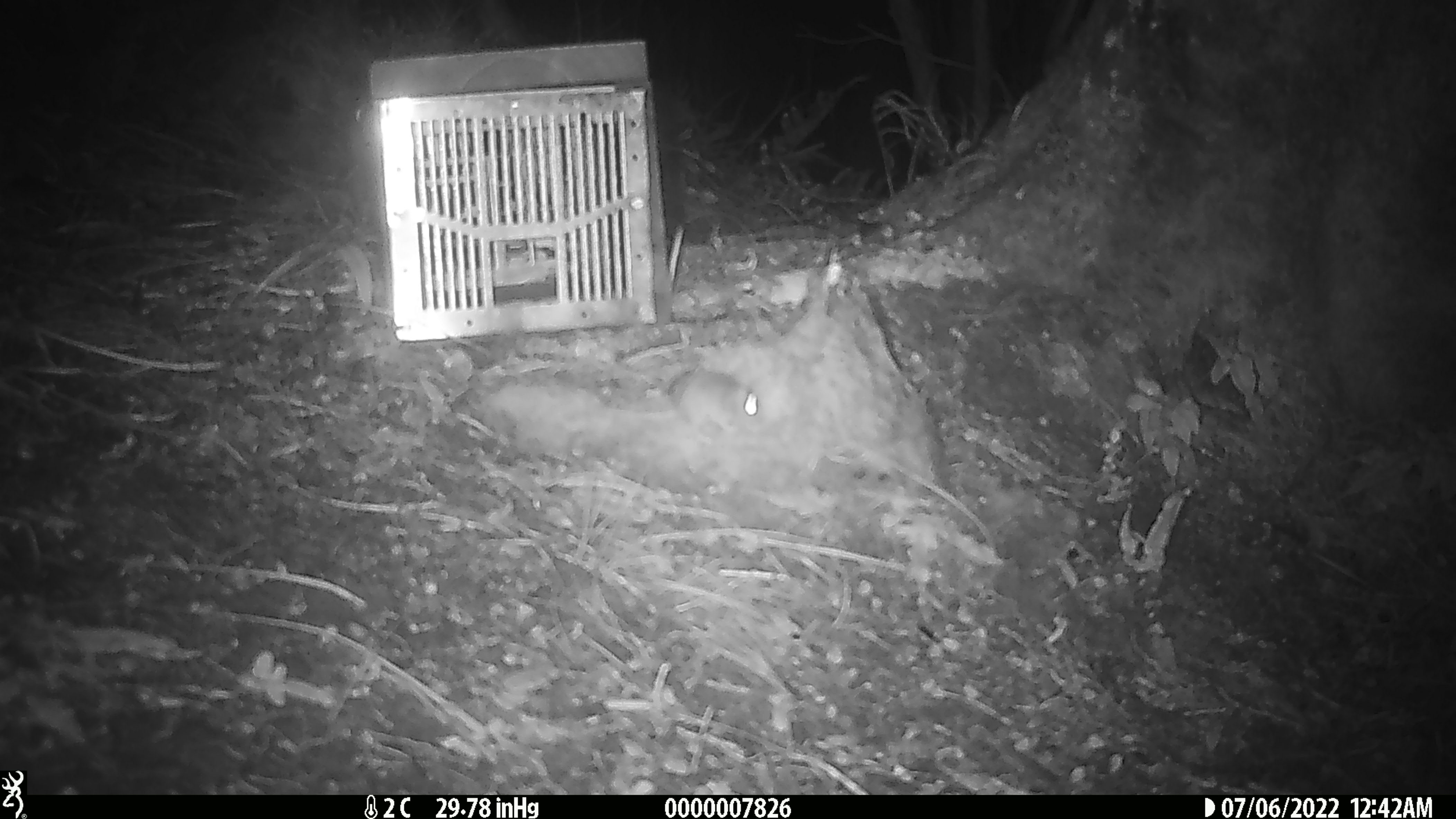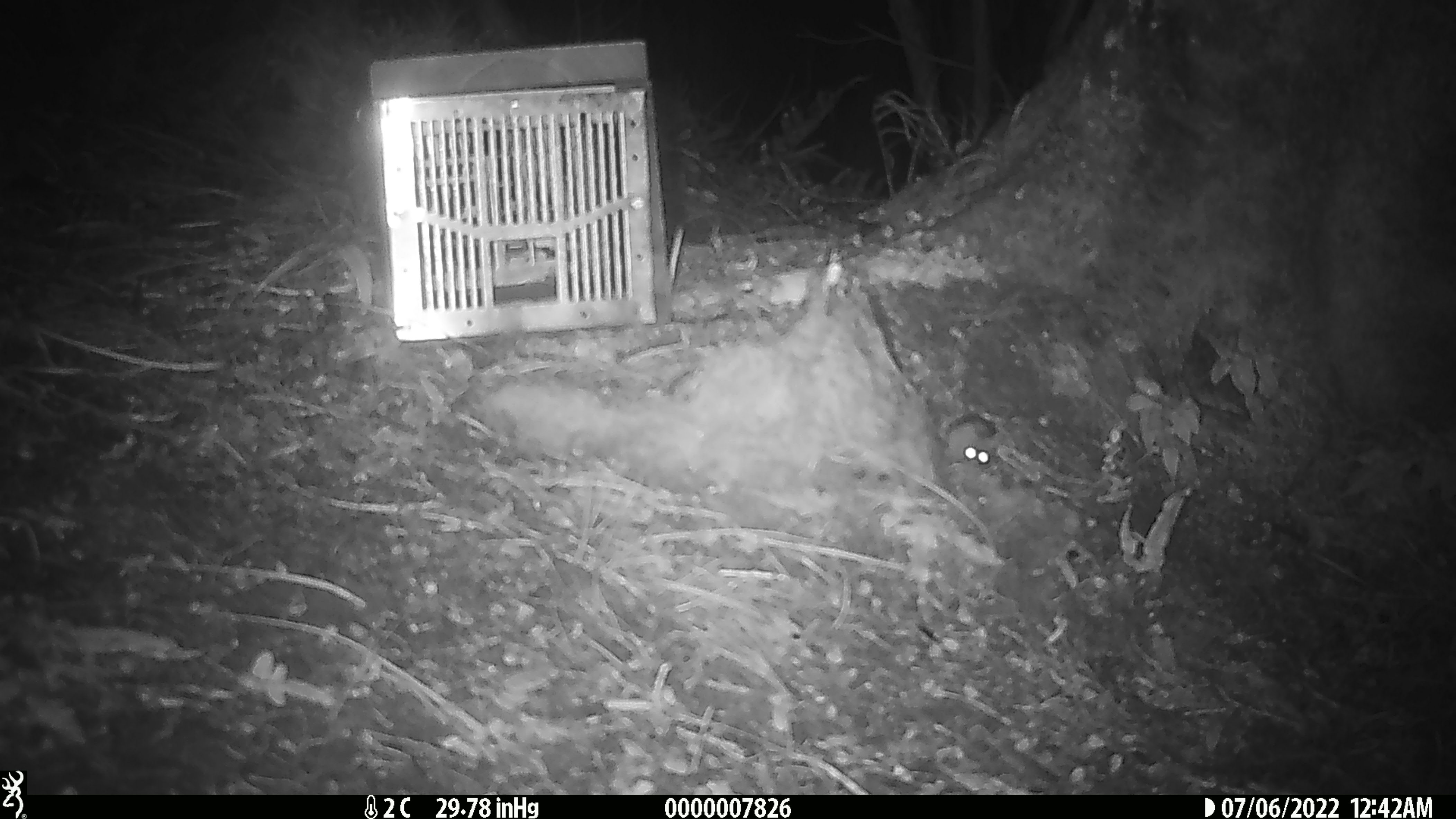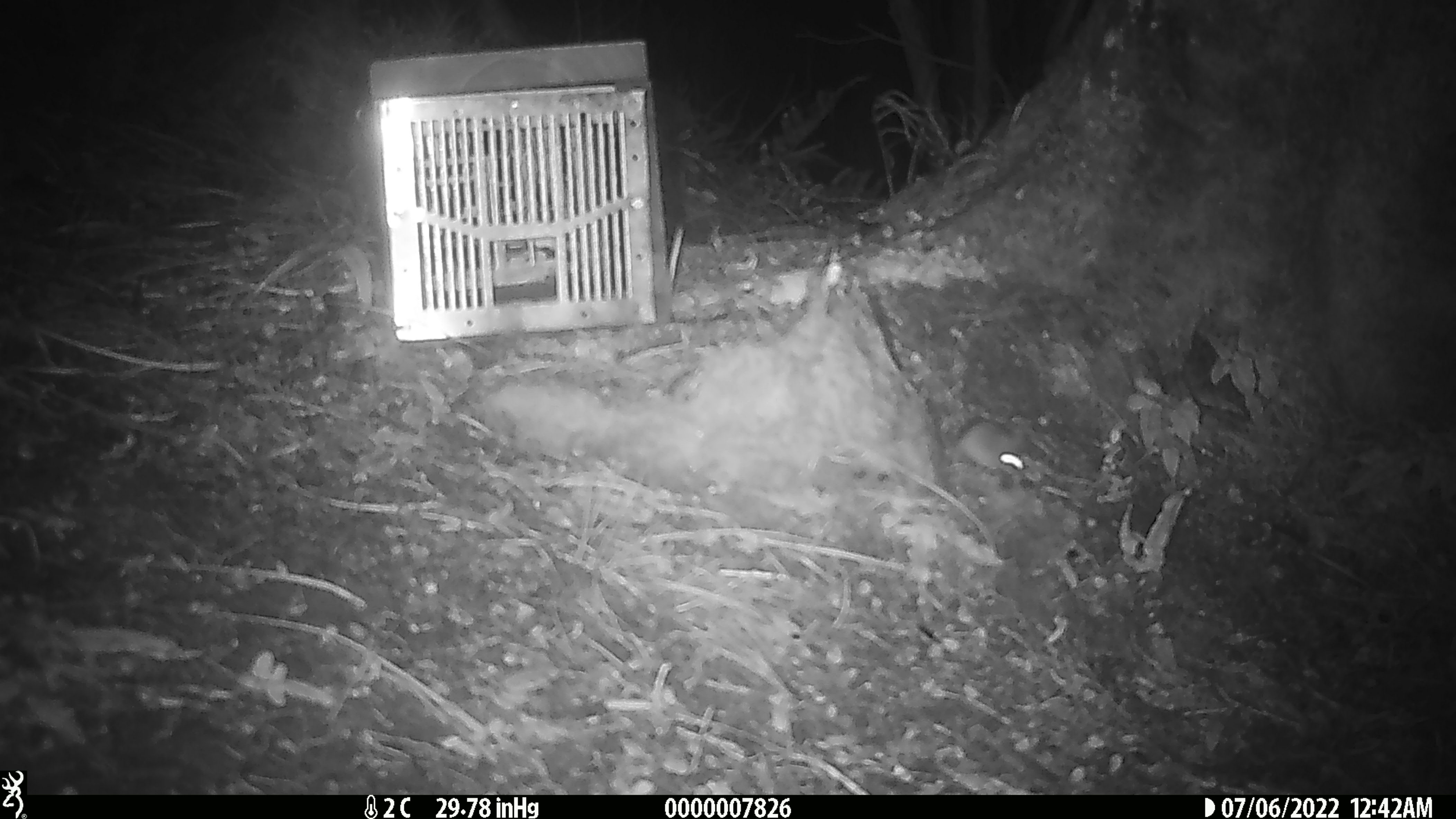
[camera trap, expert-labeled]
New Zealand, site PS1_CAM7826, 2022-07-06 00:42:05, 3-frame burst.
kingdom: Animalia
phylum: Chordata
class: Mammalia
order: Rodentia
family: Muridae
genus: Mus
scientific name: Mus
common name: mouse